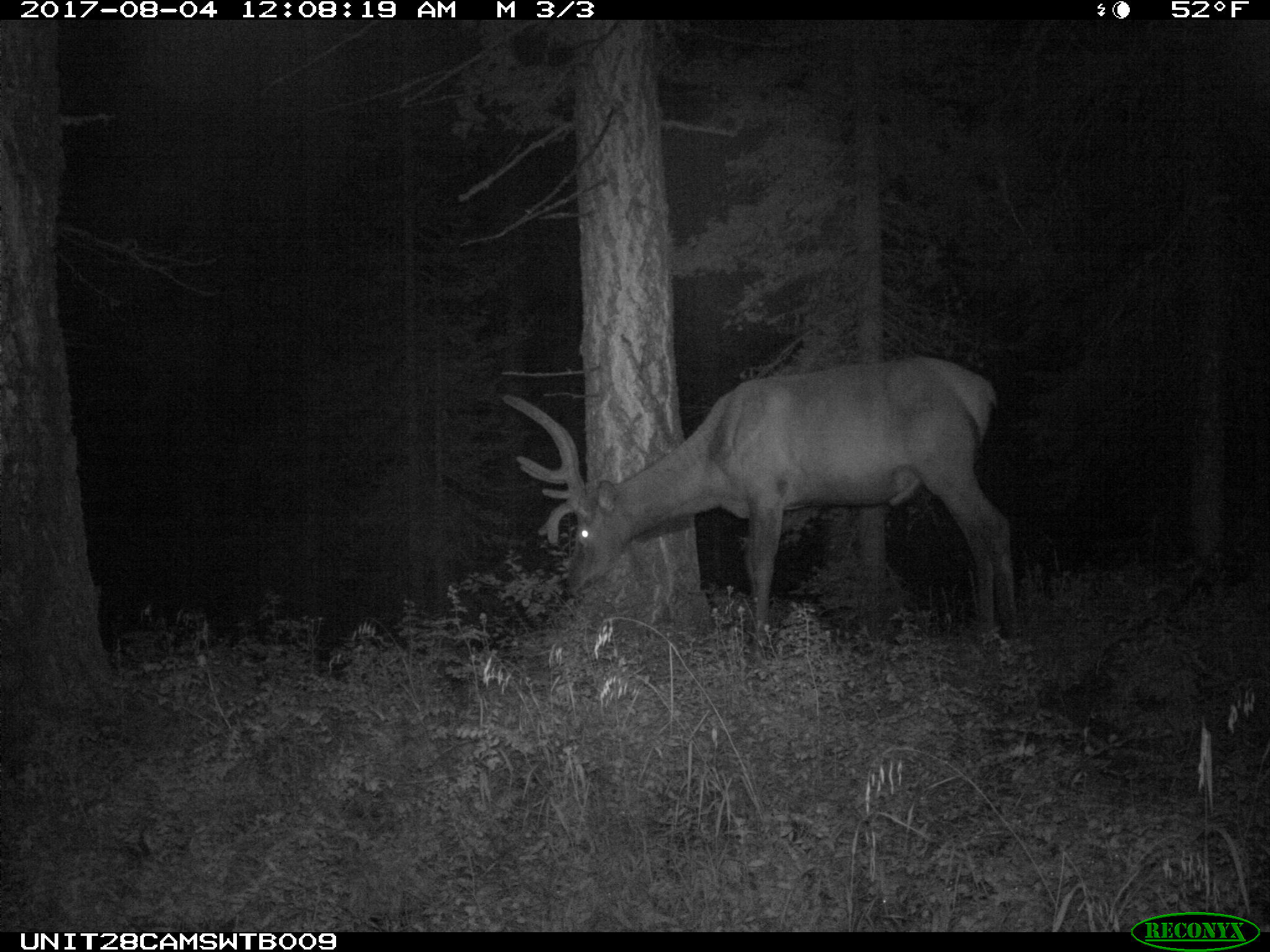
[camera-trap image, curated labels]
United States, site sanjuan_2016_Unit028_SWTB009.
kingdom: Animalia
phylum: Chordata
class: Mammalia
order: Artiodactyla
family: Cervidae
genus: Cervus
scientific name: Cervus elaphus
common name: red deer